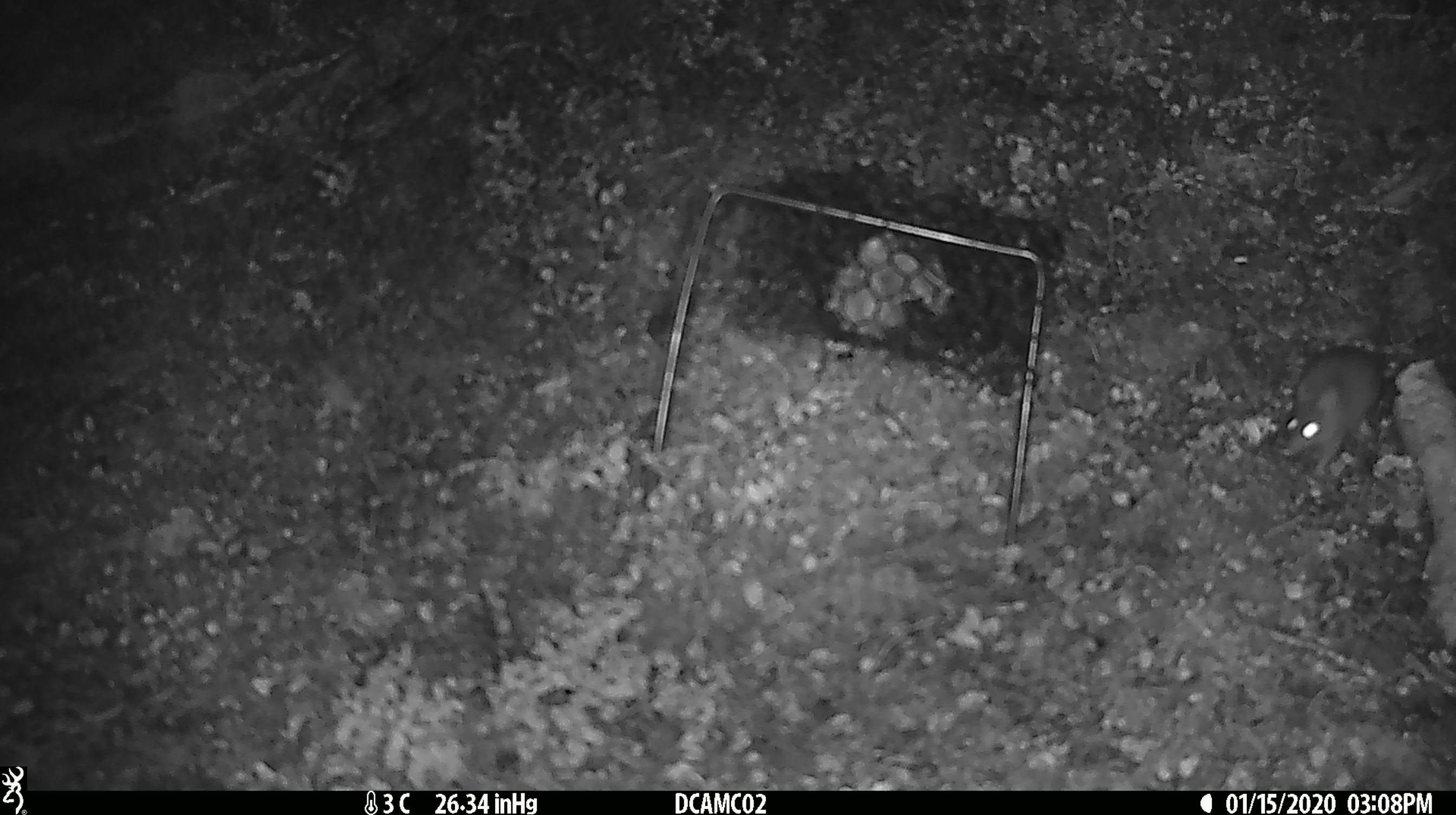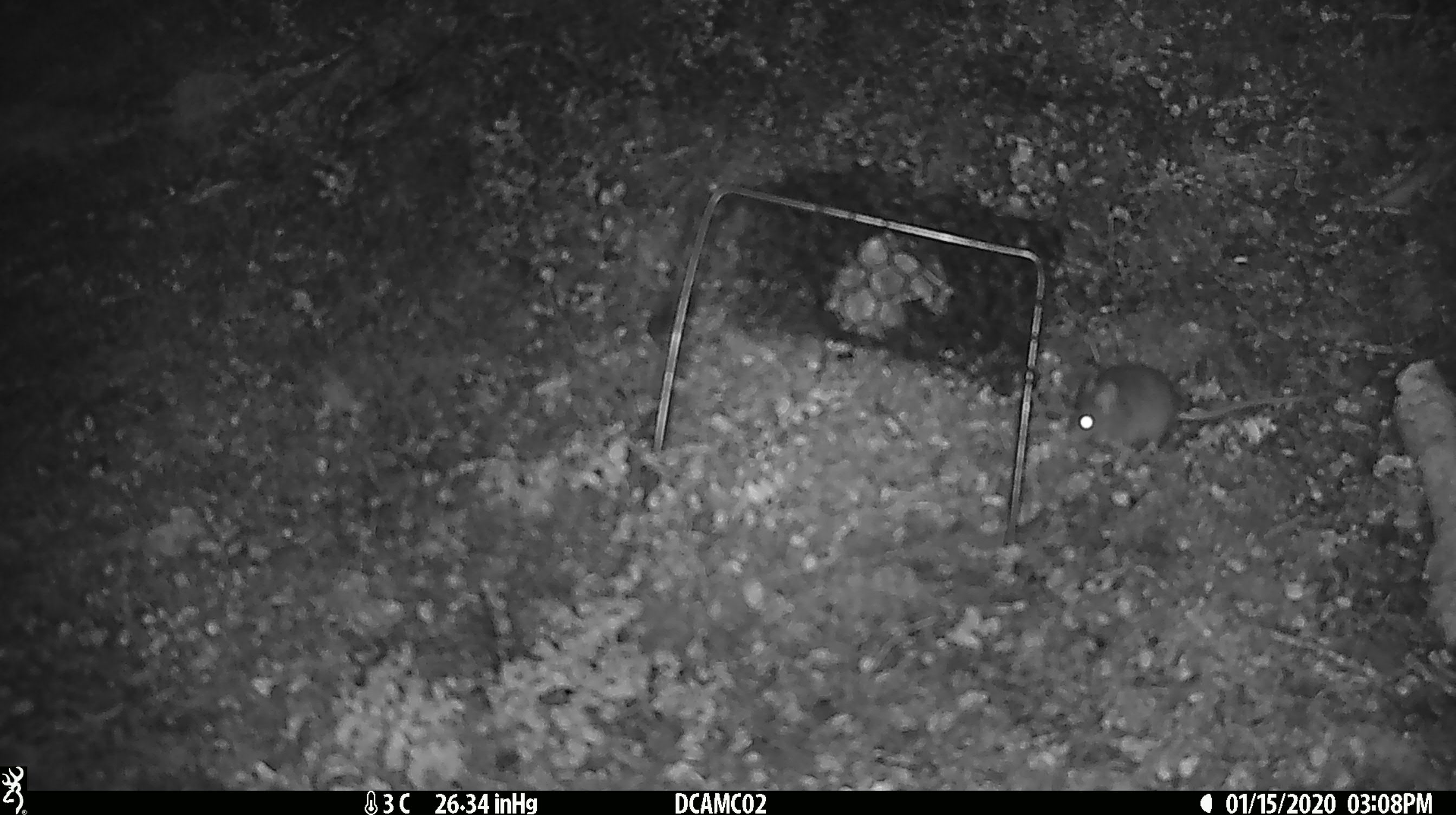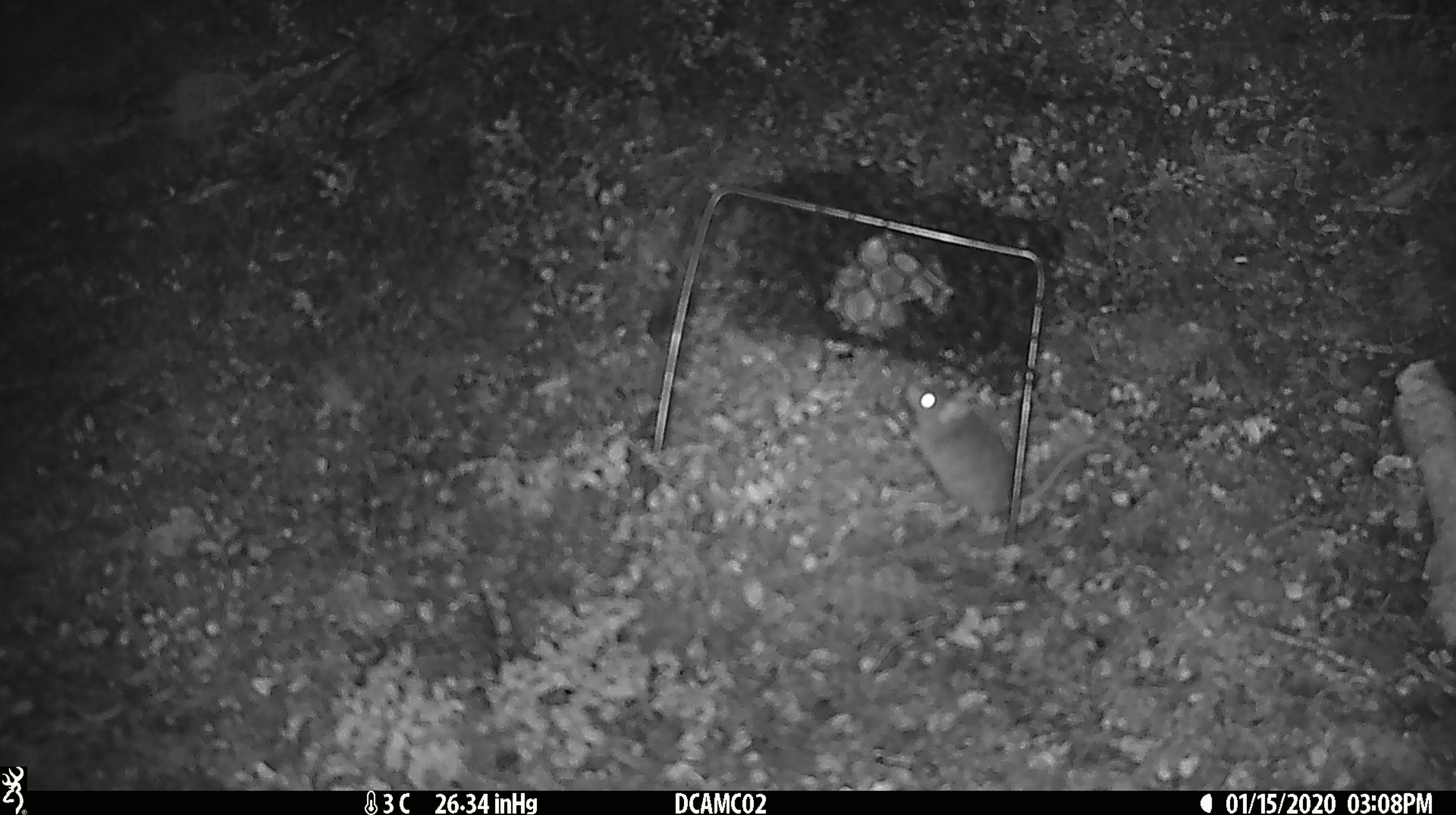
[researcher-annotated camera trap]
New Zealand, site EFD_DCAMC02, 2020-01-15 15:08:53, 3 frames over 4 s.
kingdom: Animalia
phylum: Chordata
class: Mammalia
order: Rodentia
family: Muridae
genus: Mus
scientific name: Mus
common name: mouse